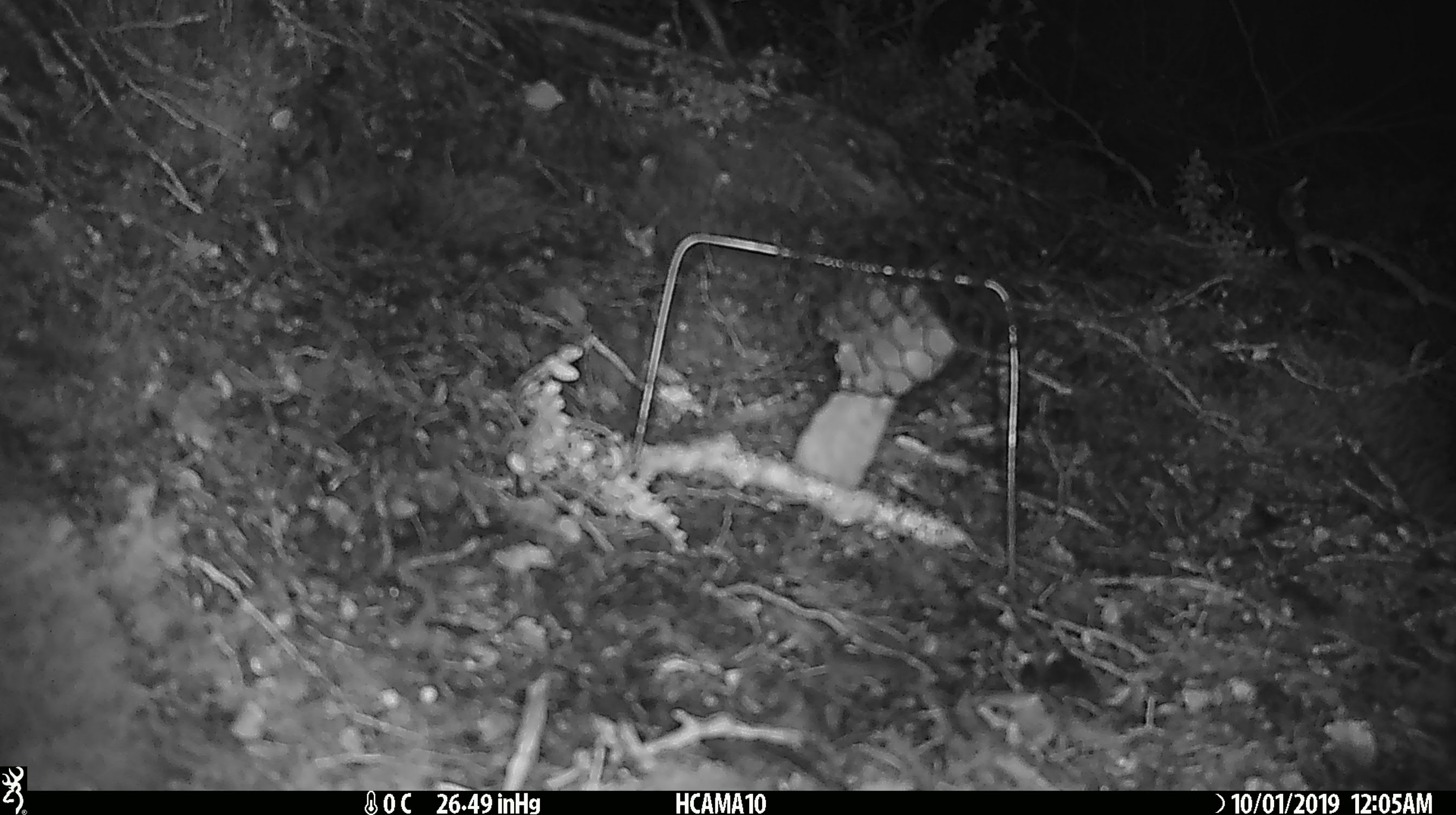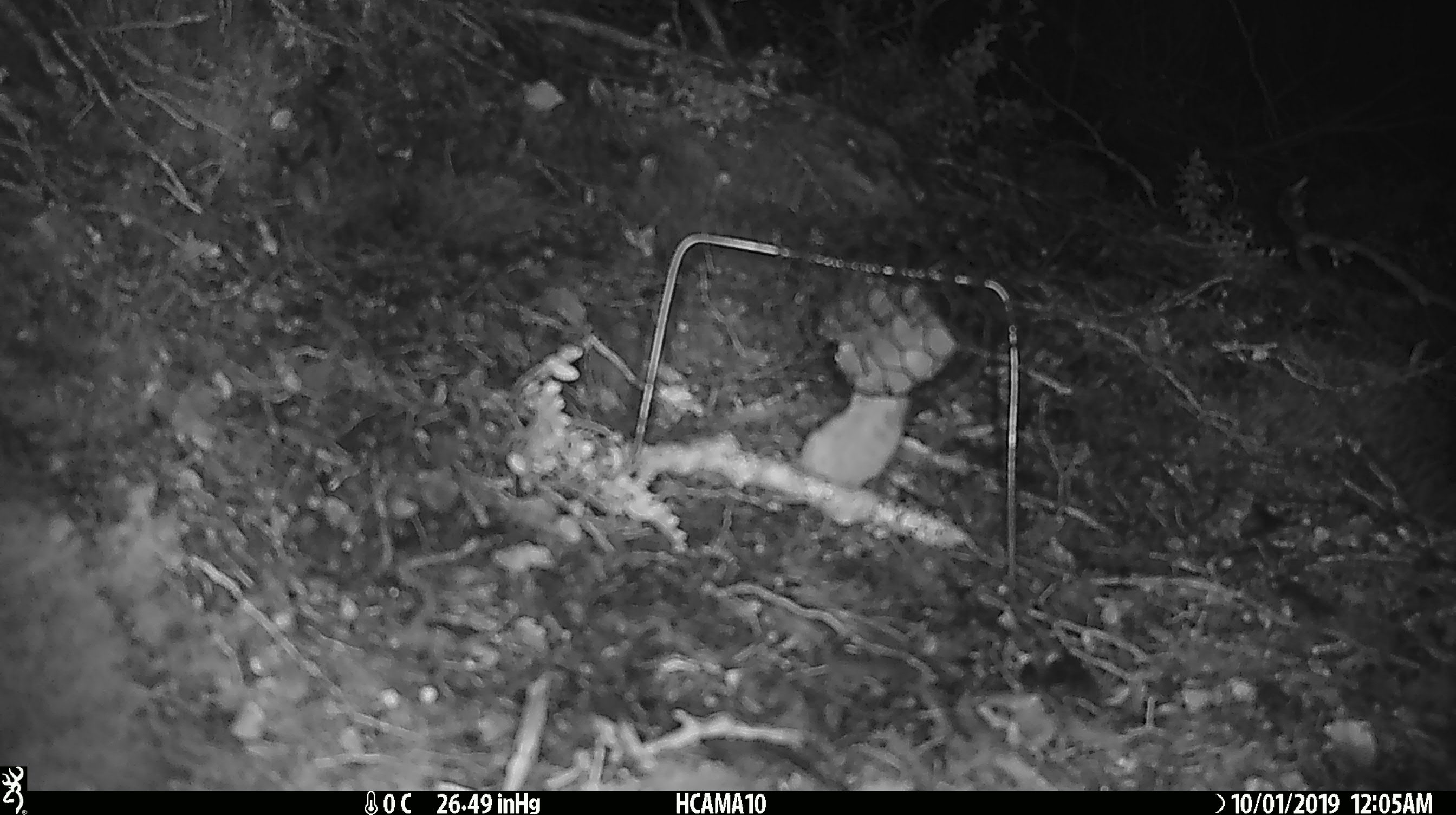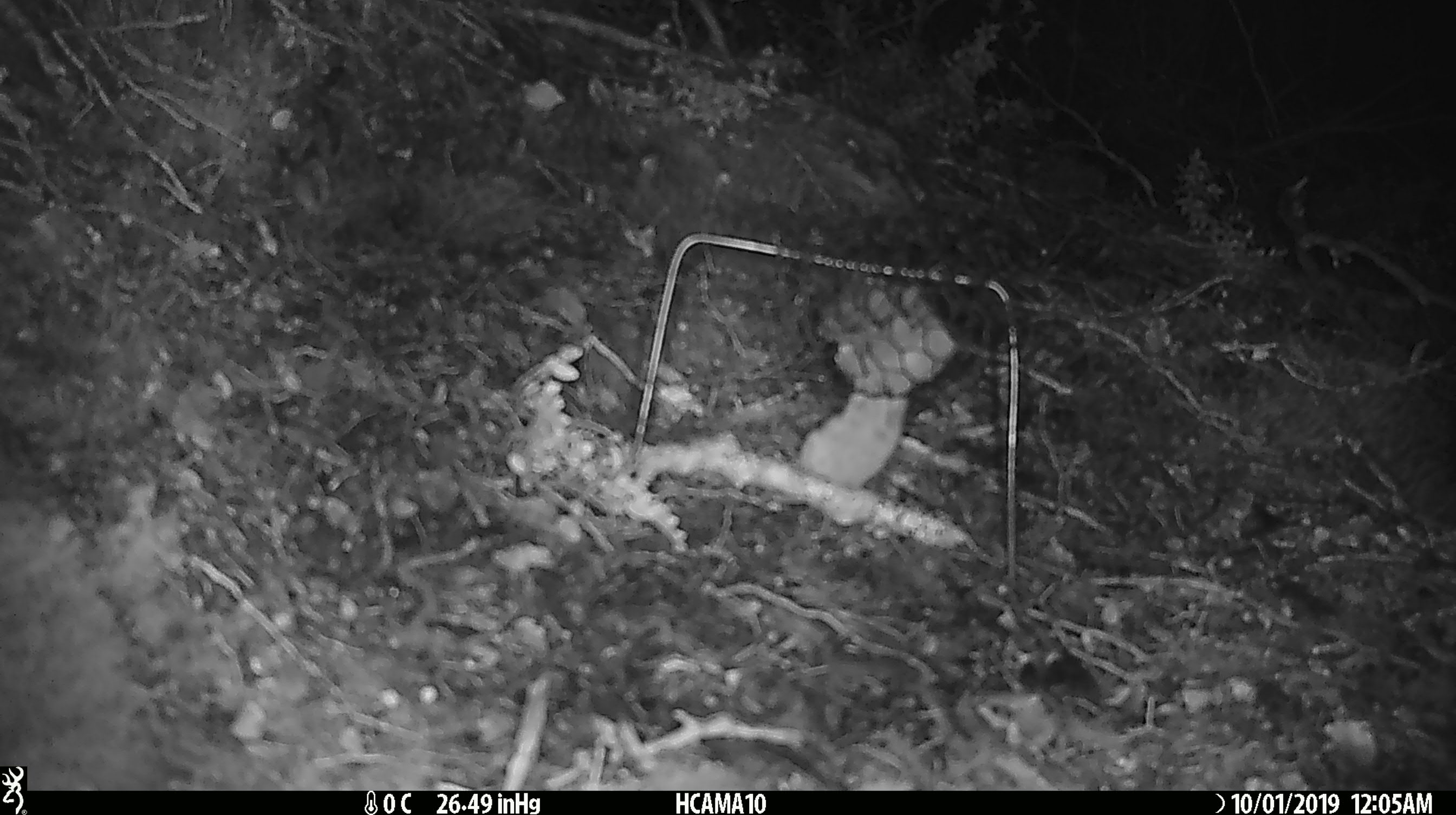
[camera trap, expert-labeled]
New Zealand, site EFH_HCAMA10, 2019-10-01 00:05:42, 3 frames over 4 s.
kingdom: Animalia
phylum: Chordata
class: Mammalia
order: Rodentia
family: Muridae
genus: Mus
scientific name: Mus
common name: mouse